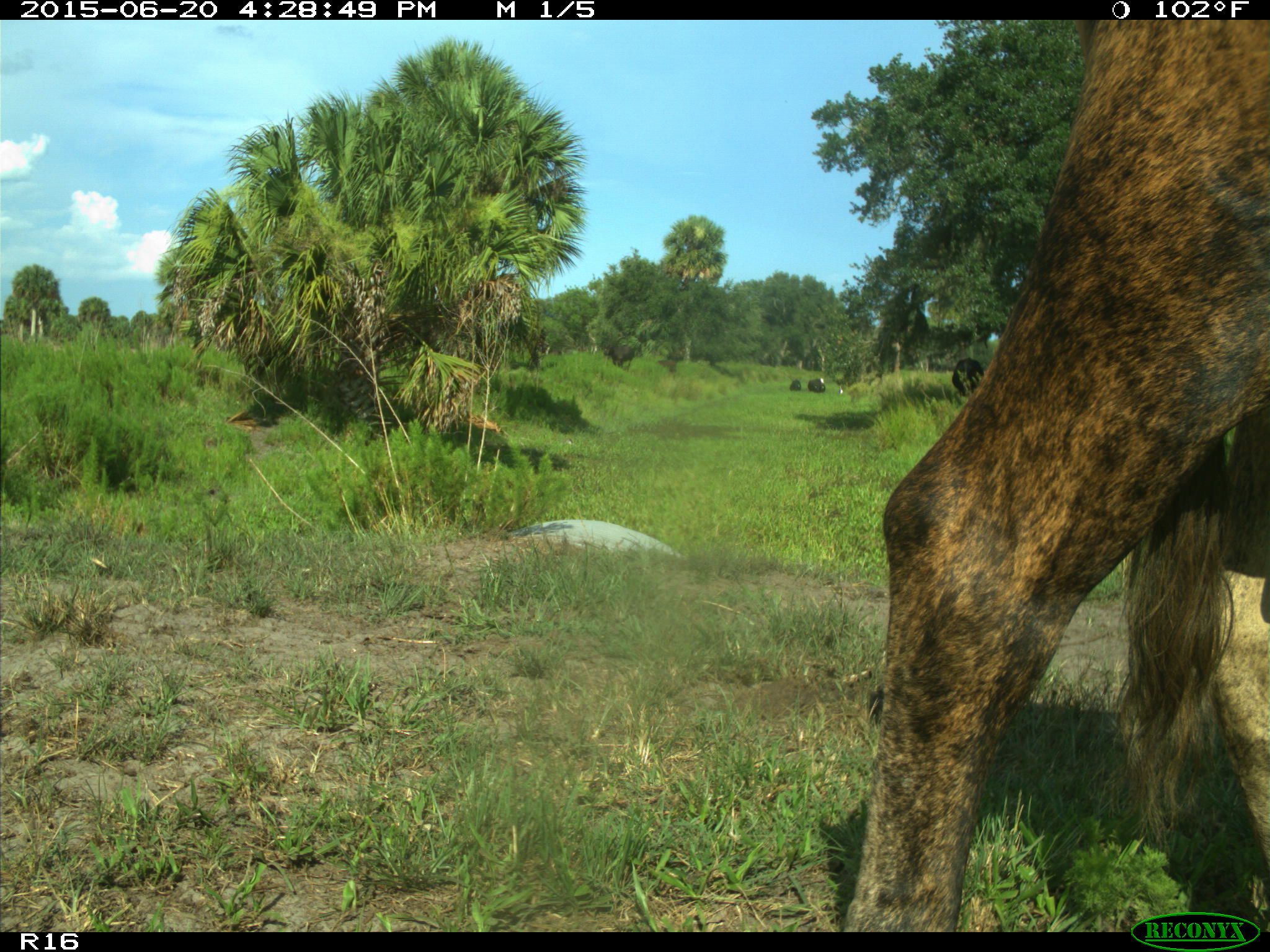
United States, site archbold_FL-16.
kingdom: Animalia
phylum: Chordata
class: Mammalia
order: Artiodactyla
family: Bovidae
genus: Bos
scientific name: Bos taurus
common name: domestic cow